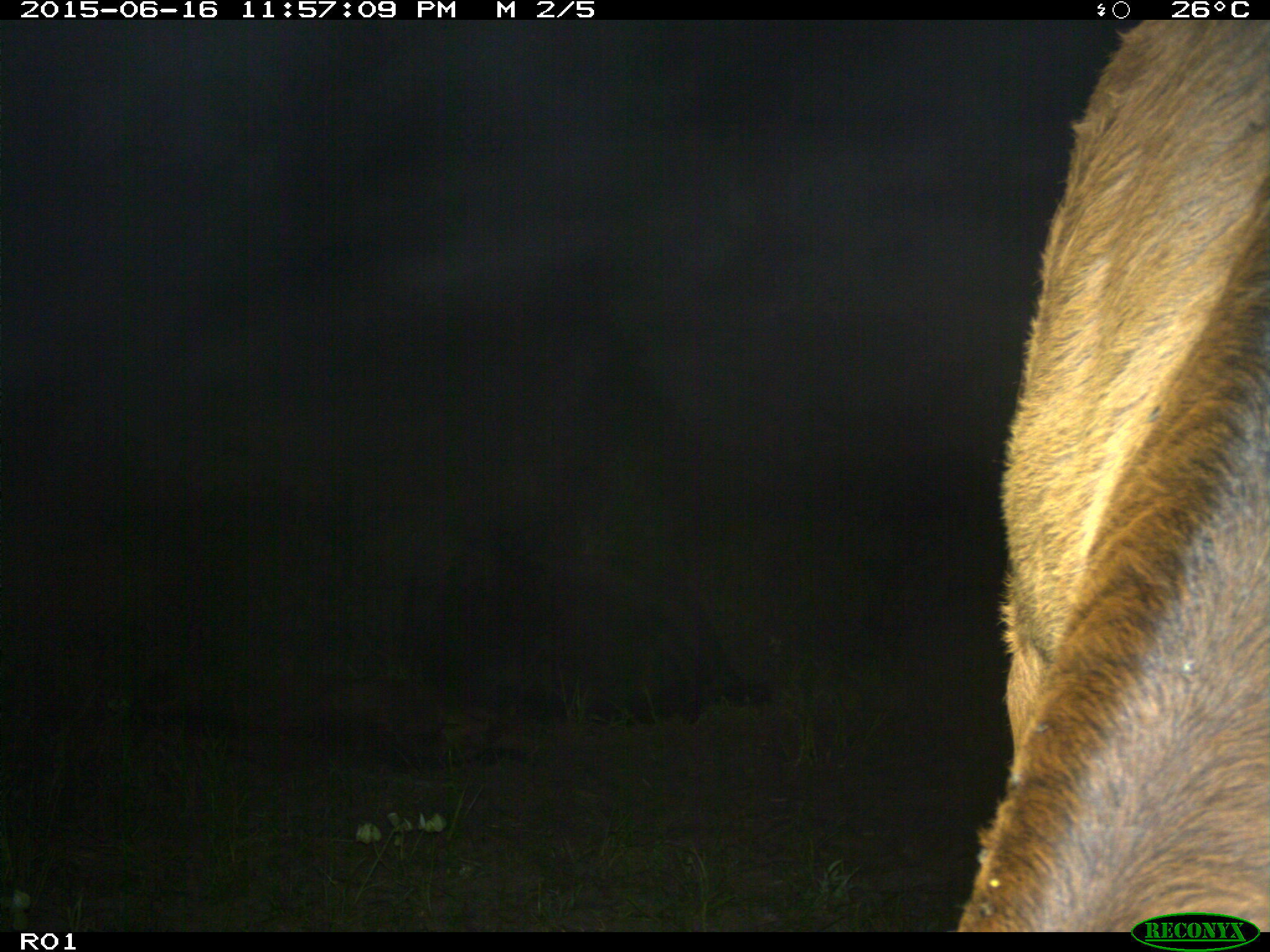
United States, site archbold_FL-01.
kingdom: Animalia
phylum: Chordata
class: Mammalia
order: Artiodactyla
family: Bovidae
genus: Bos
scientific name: Bos taurus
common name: domestic cow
Bos taurus (domestic cow).